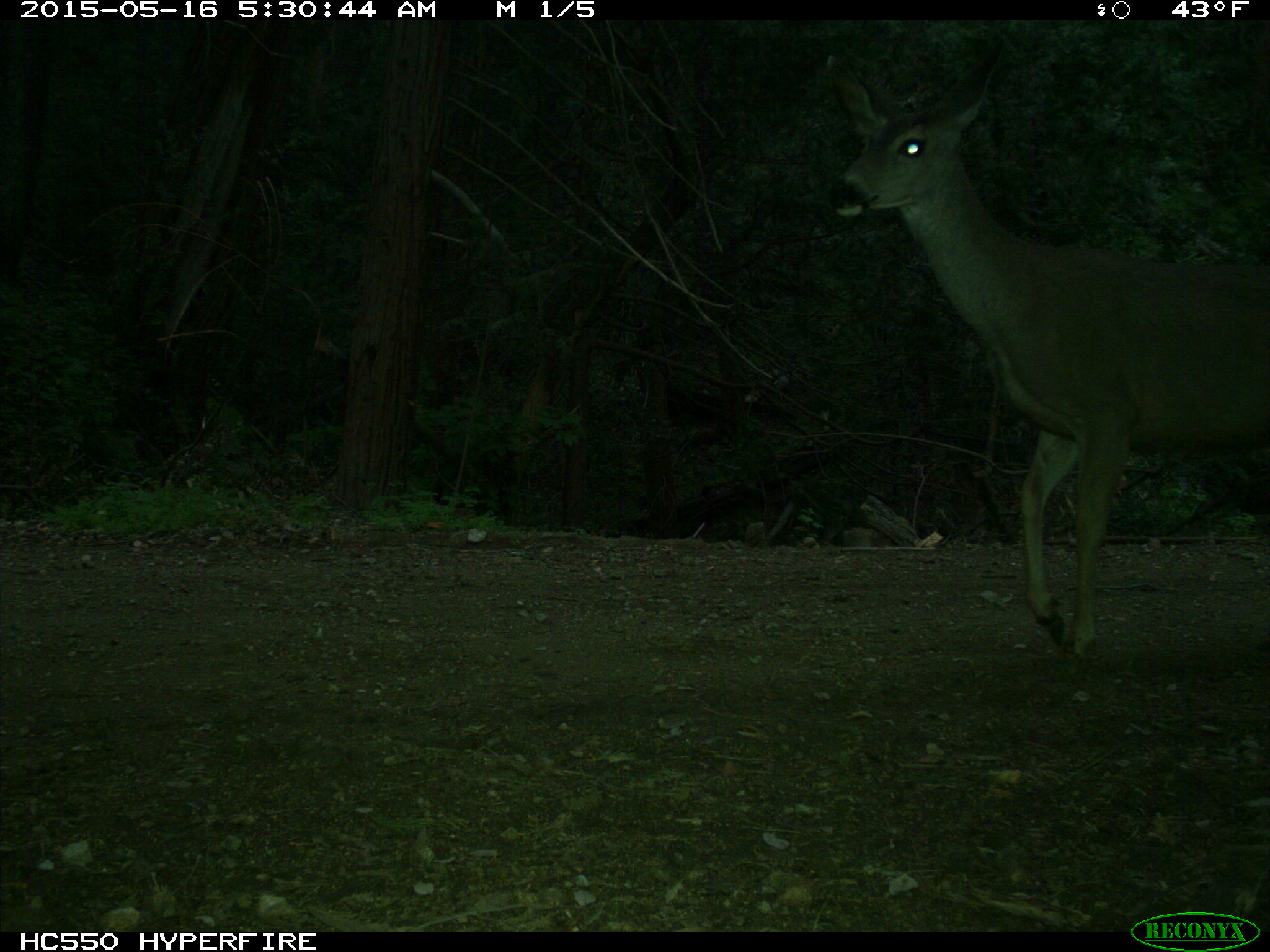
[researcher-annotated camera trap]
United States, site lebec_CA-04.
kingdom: Animalia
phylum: Chordata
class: Mammalia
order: Artiodactyla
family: Cervidae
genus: Odocoileus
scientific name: Odocoileus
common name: deer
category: unidentified deer